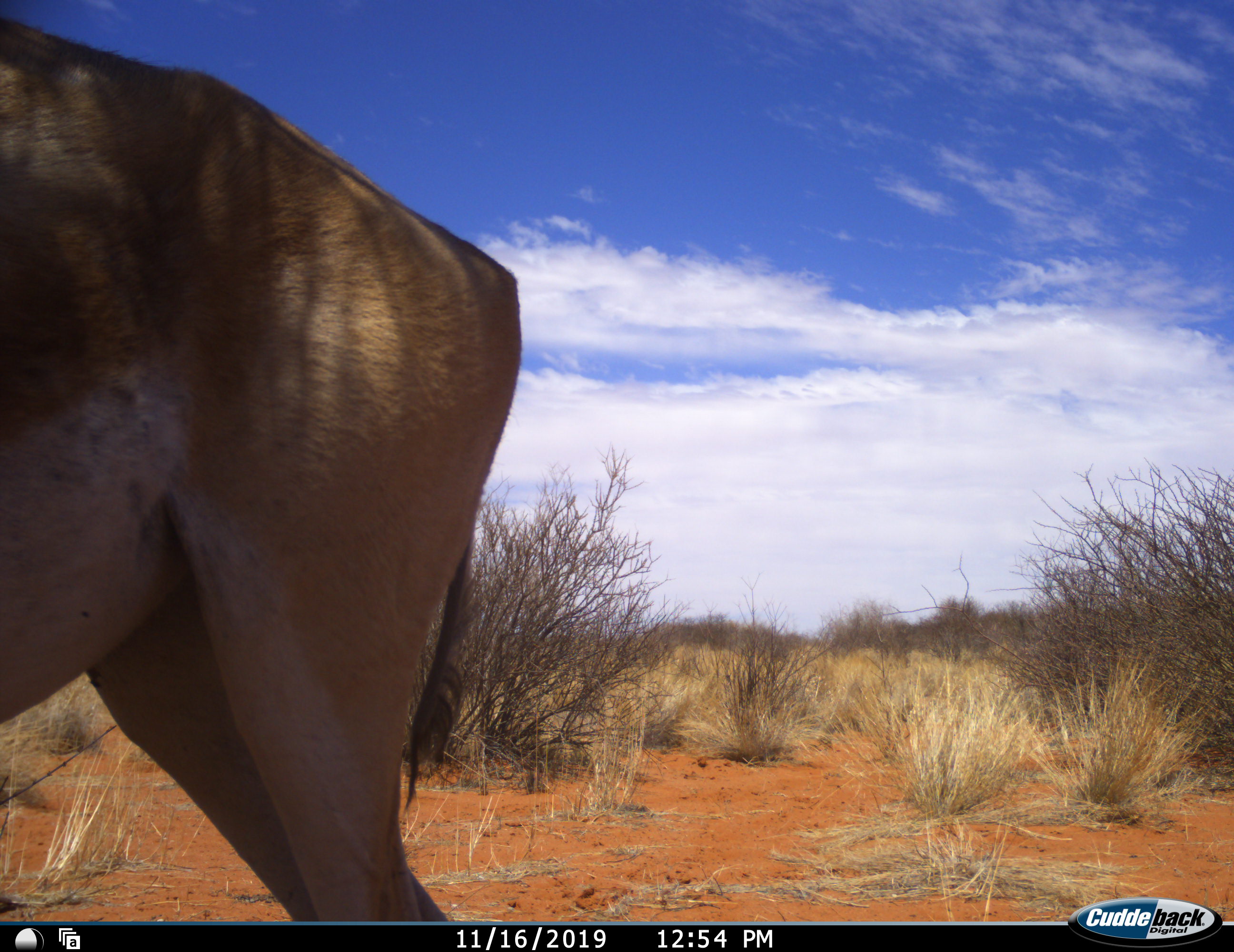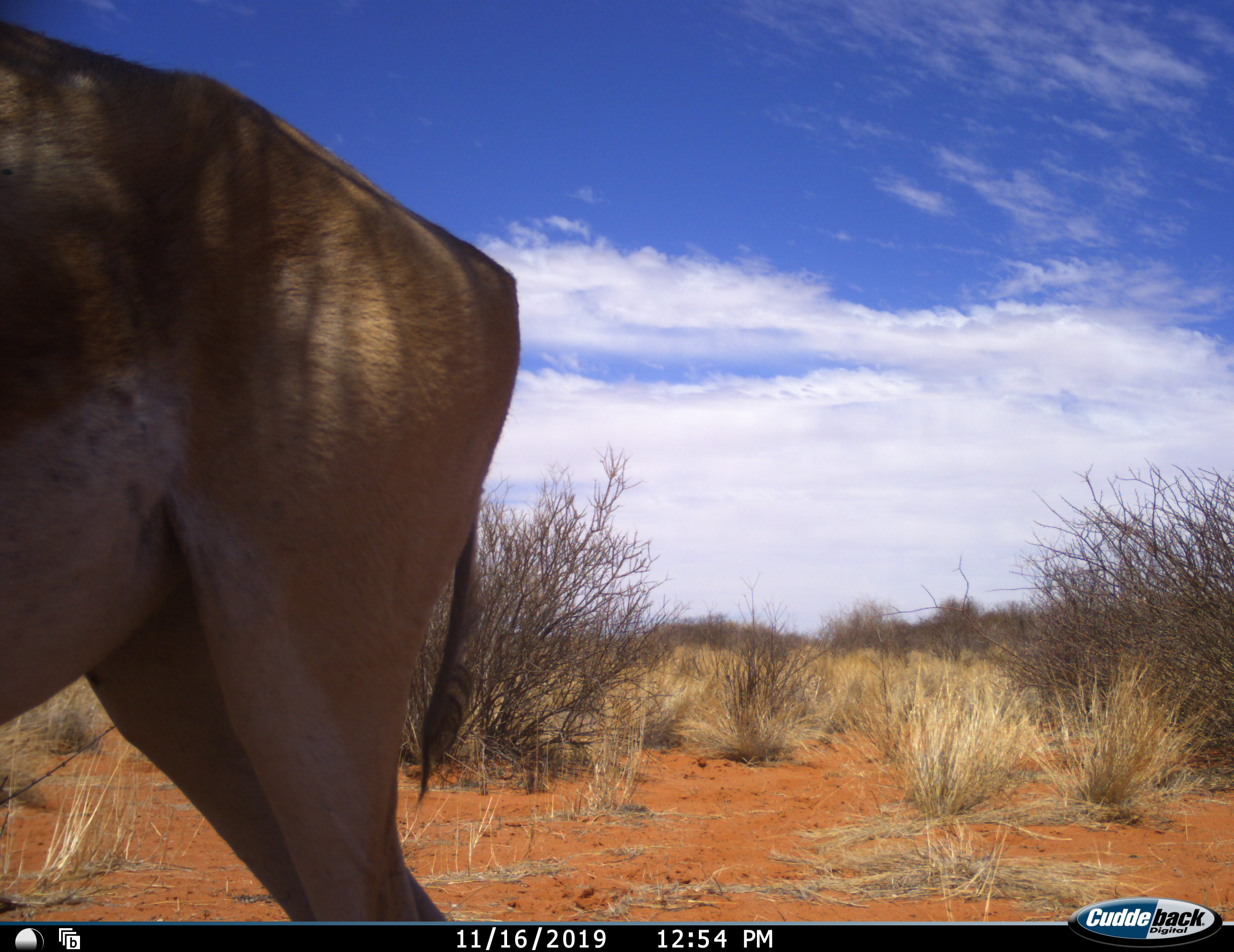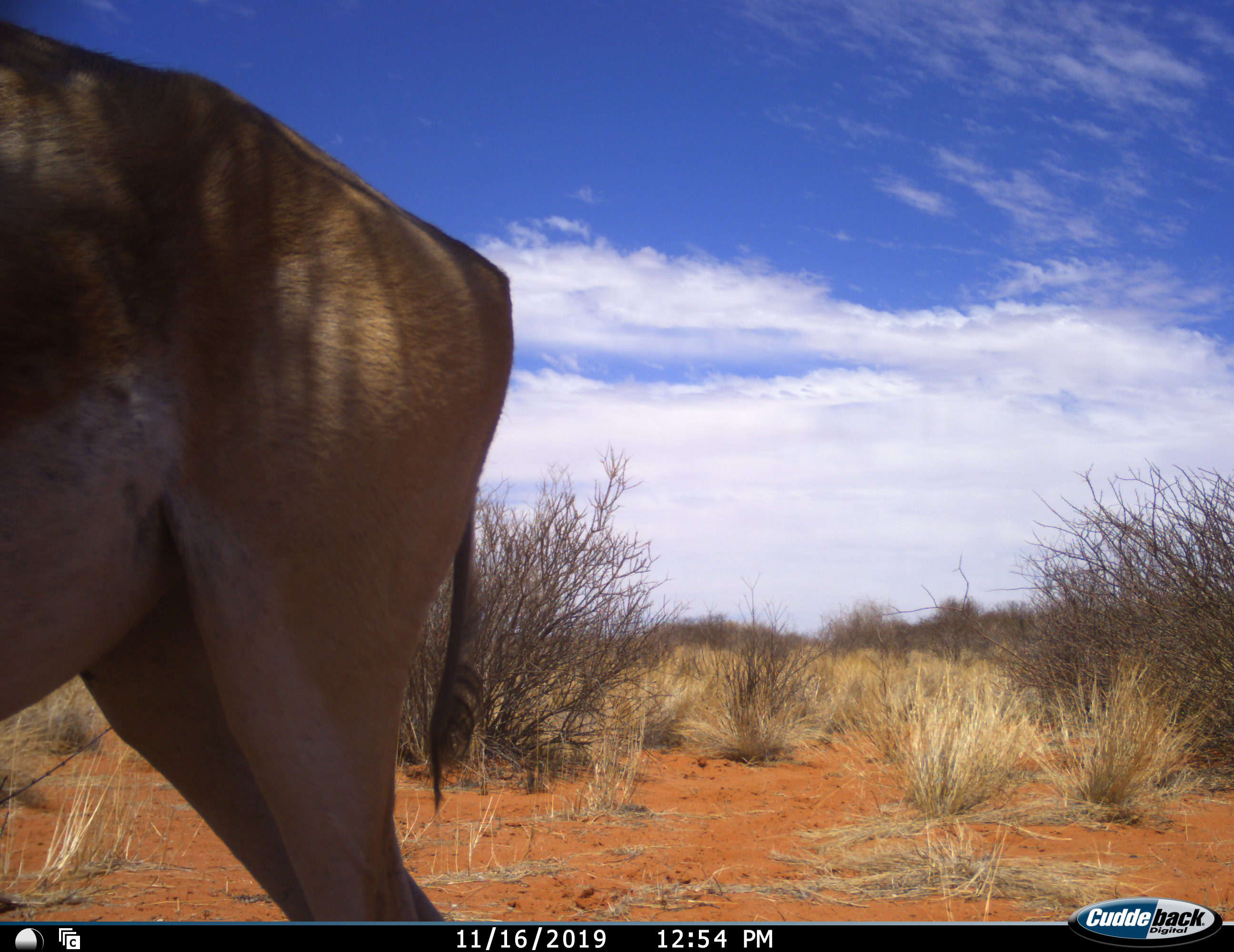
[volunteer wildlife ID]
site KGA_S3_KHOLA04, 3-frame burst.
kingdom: Animalia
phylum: Chordata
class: Mammalia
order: Artiodactyla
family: Bovidae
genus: Antidorcas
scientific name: Antidorcas marsupialis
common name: springbok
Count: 1.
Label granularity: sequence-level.